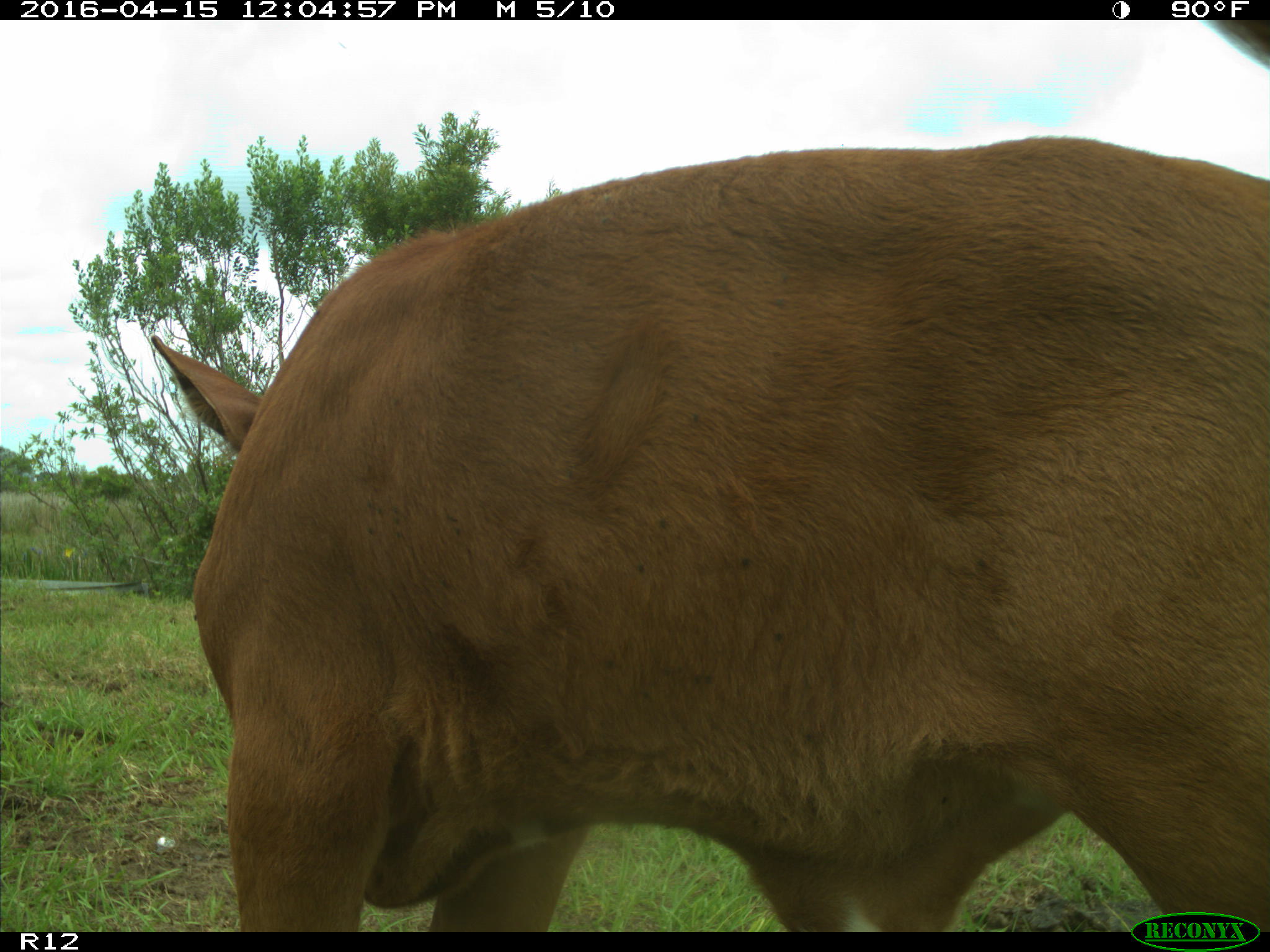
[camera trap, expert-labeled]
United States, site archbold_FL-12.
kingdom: Animalia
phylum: Chordata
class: Mammalia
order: Artiodactyla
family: Bovidae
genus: Bos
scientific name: Bos taurus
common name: domestic cow